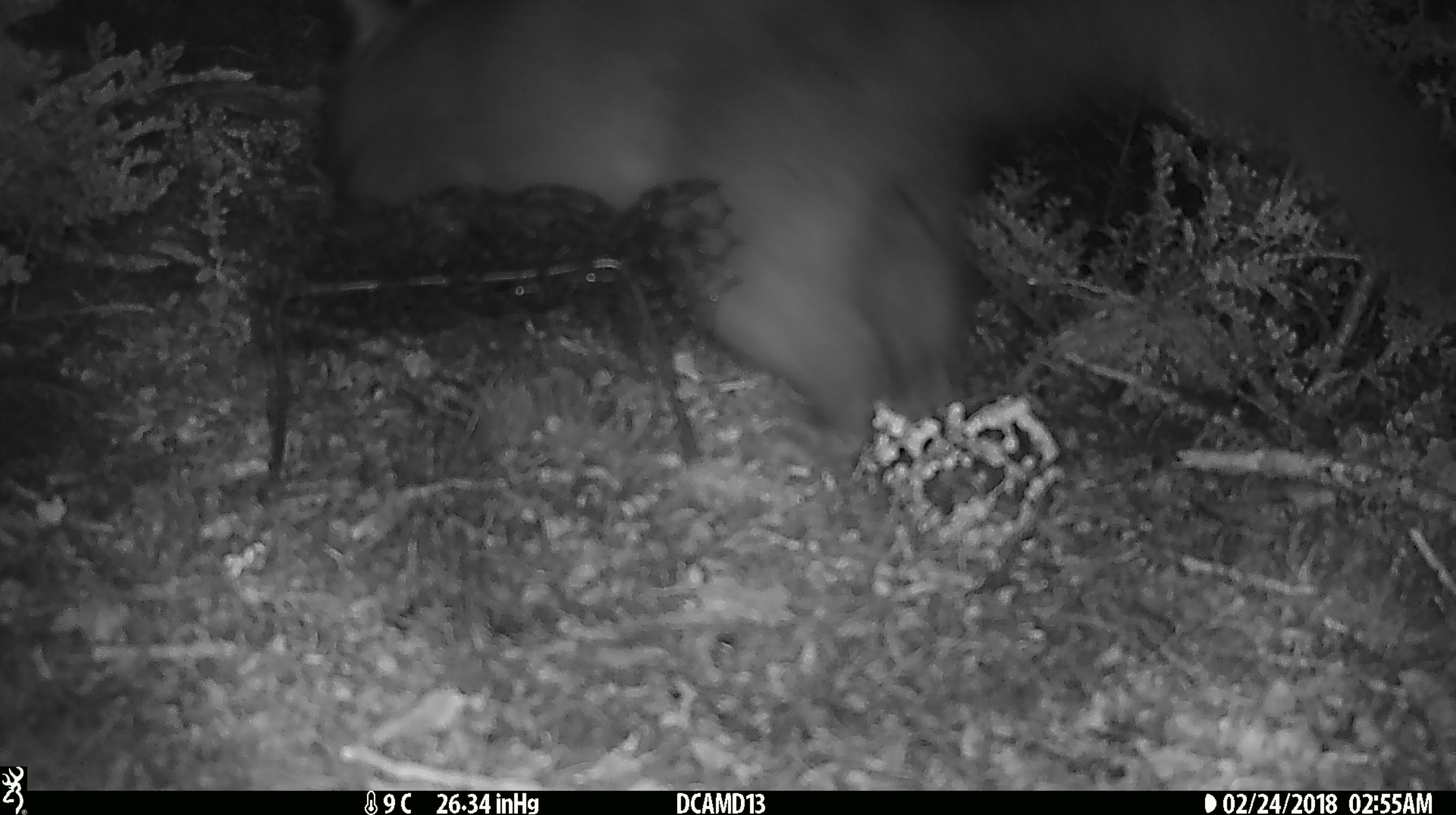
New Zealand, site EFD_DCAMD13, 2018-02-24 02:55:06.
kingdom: Animalia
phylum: Chordata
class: Mammalia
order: Diprotodontia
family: Phalangeridae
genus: Trichosurus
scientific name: Trichosurus vulpecula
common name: common brushtail possum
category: possum